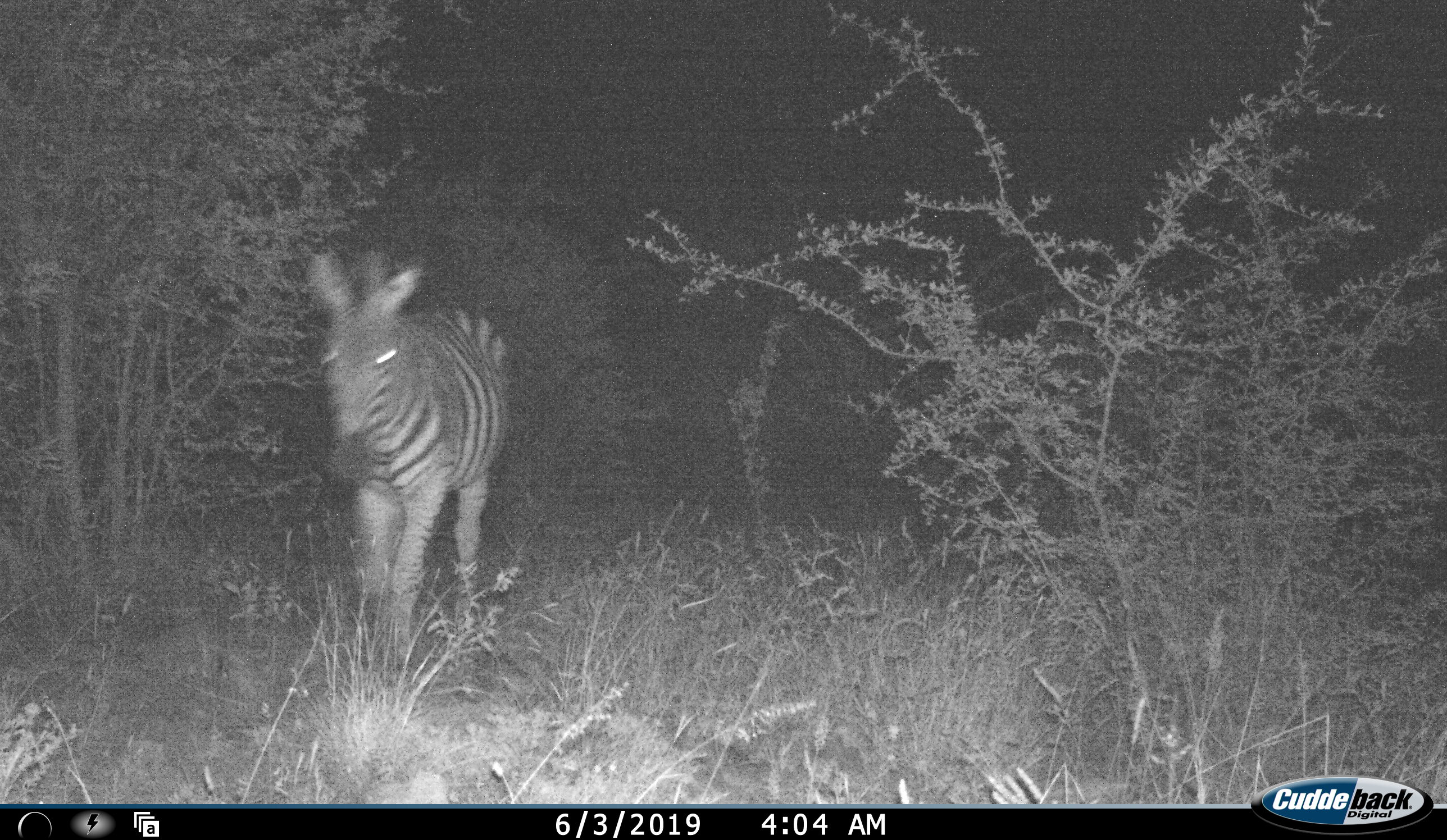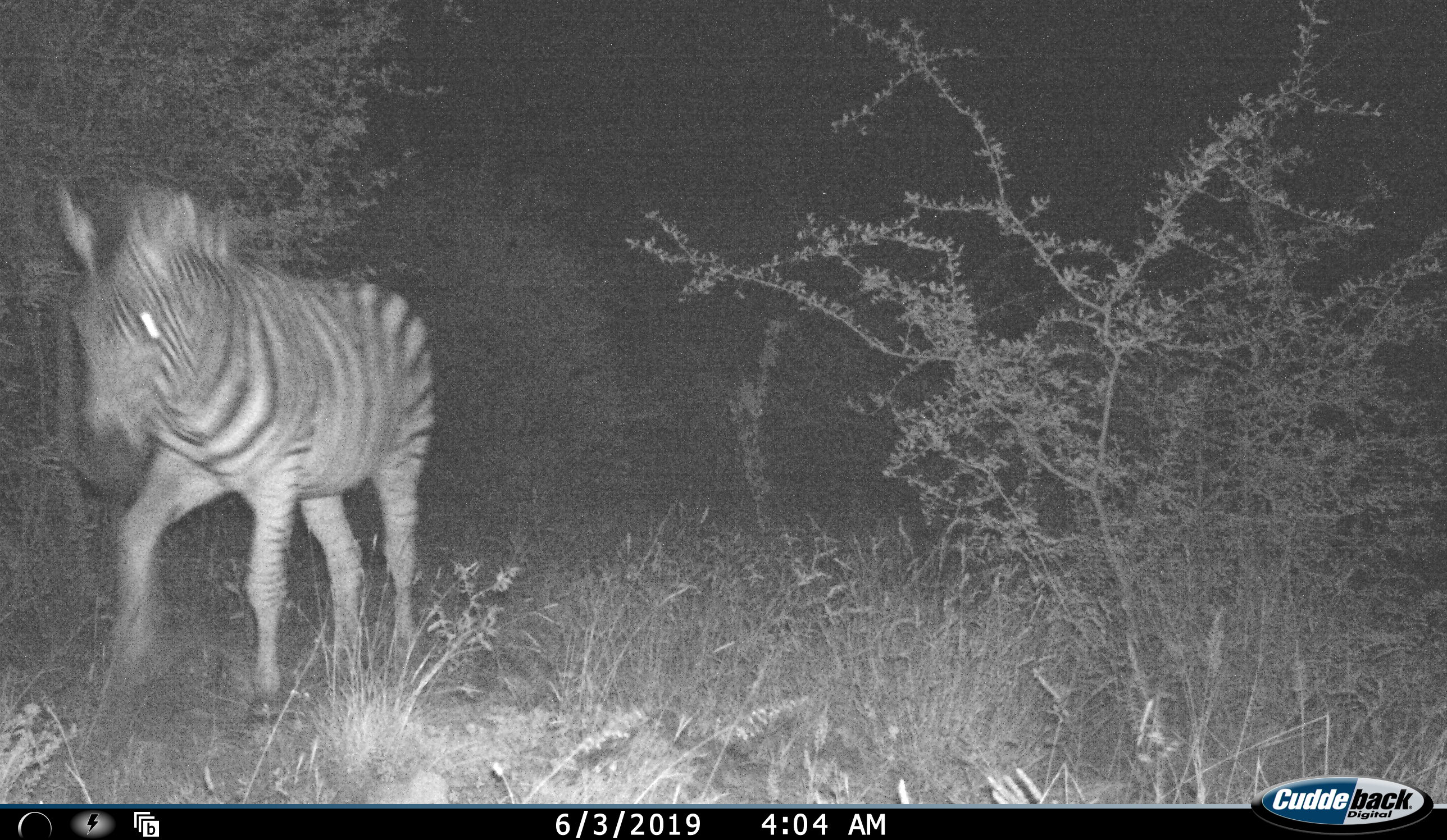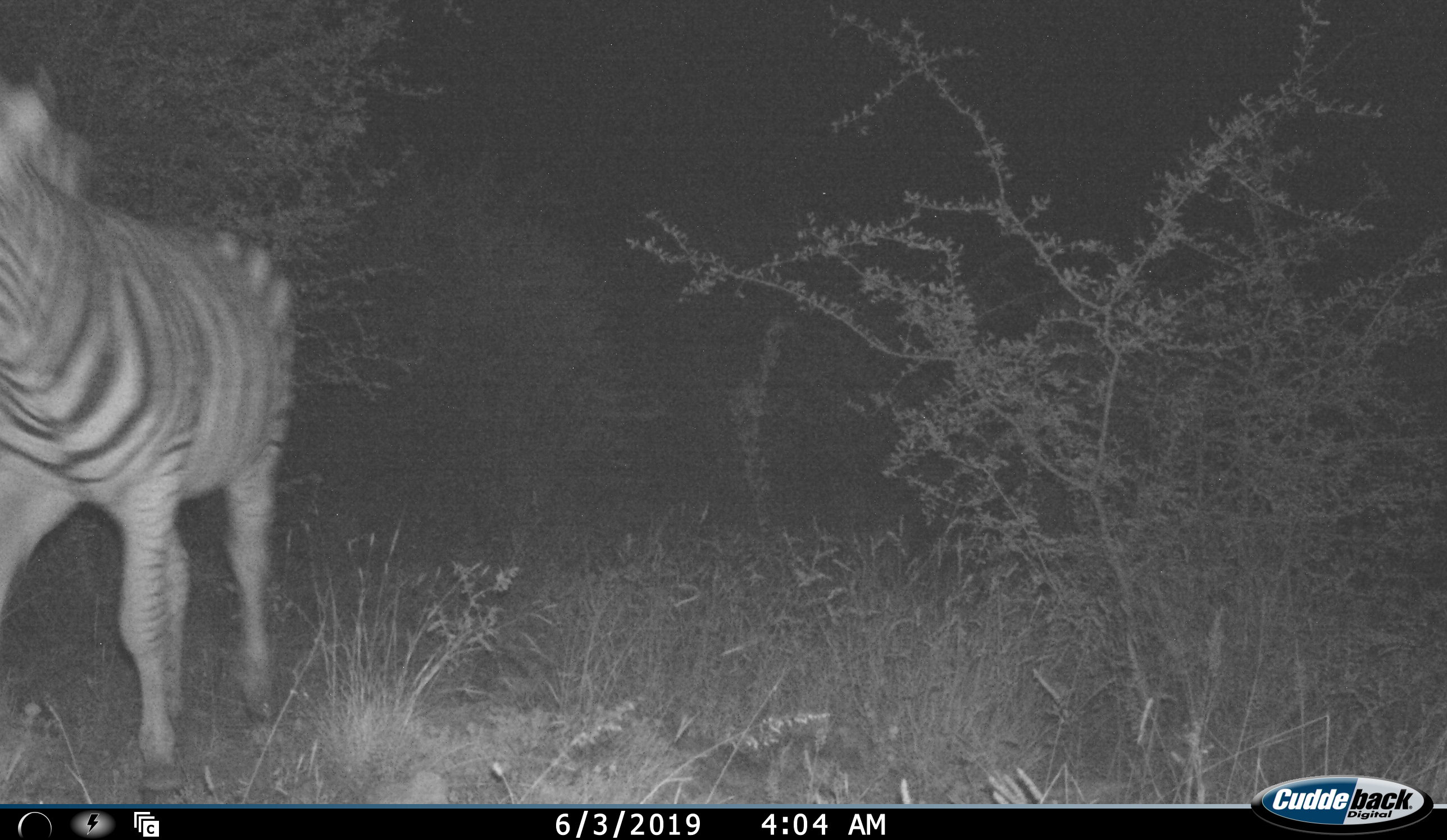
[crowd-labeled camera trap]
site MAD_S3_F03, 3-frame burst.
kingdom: Animalia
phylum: Chordata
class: Mammalia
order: Perissodactyla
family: Equidae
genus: Equus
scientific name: Equus quagga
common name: plains zebra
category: zebraplains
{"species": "zebraplains (plains zebra) (Equus quagga)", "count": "1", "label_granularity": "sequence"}